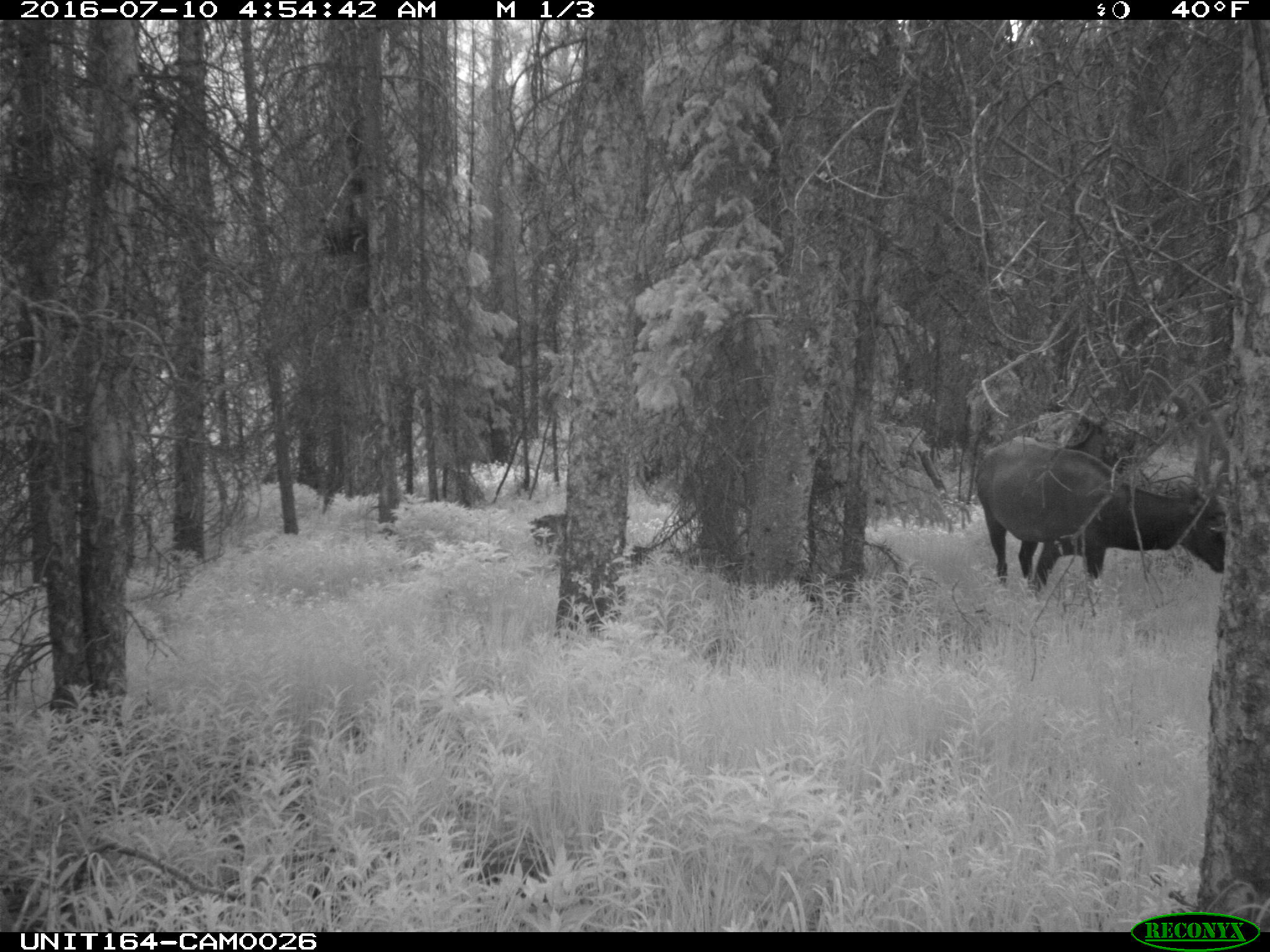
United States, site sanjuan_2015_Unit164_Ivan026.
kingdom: Animalia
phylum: Chordata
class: Mammalia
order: Artiodactyla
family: Cervidae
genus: Cervus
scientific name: Cervus elaphus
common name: red deer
Cervus elaphus (red deer).